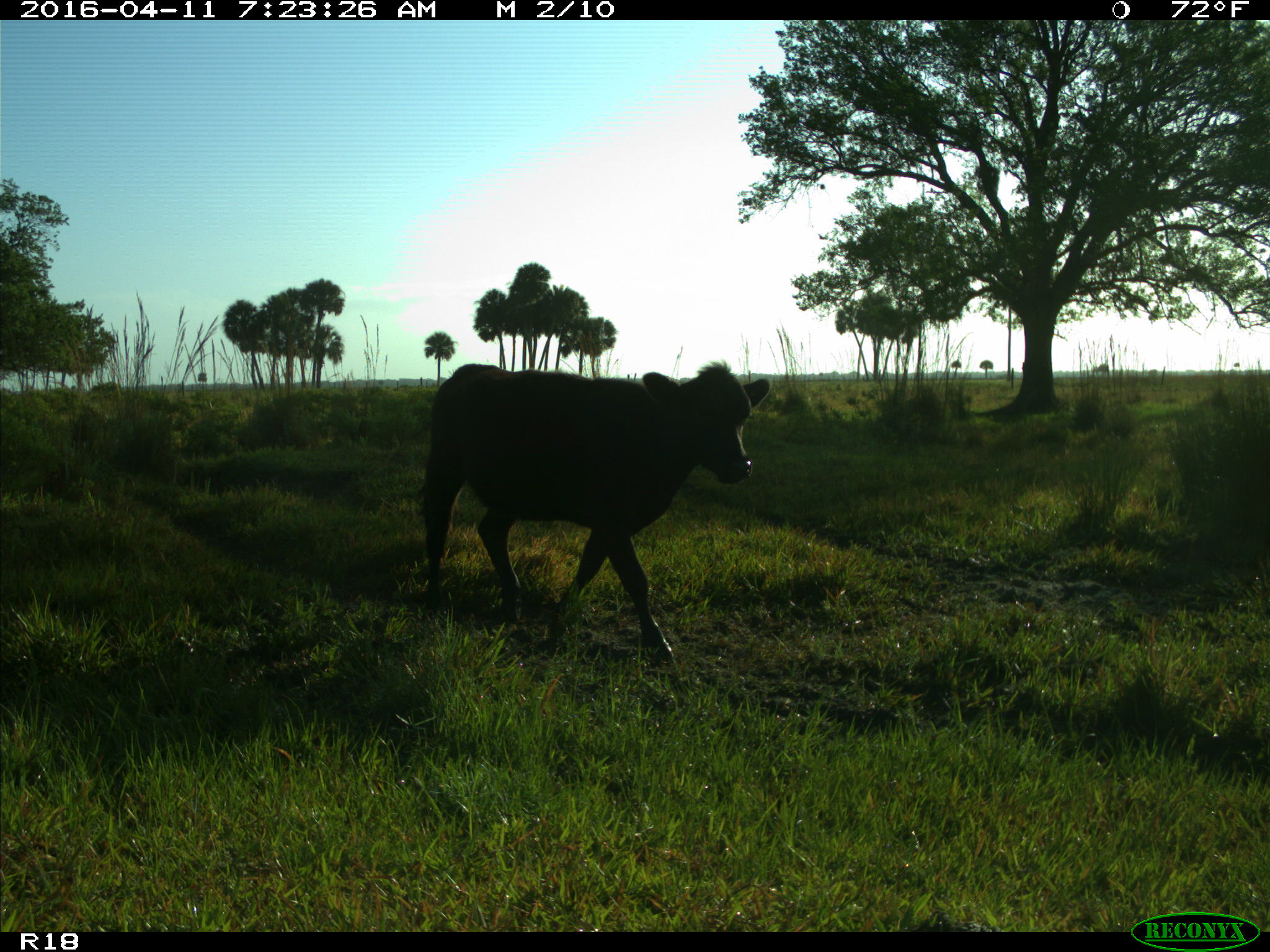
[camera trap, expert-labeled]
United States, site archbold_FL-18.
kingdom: Animalia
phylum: Chordata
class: Mammalia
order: Artiodactyla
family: Bovidae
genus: Bos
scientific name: Bos taurus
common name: domestic cow